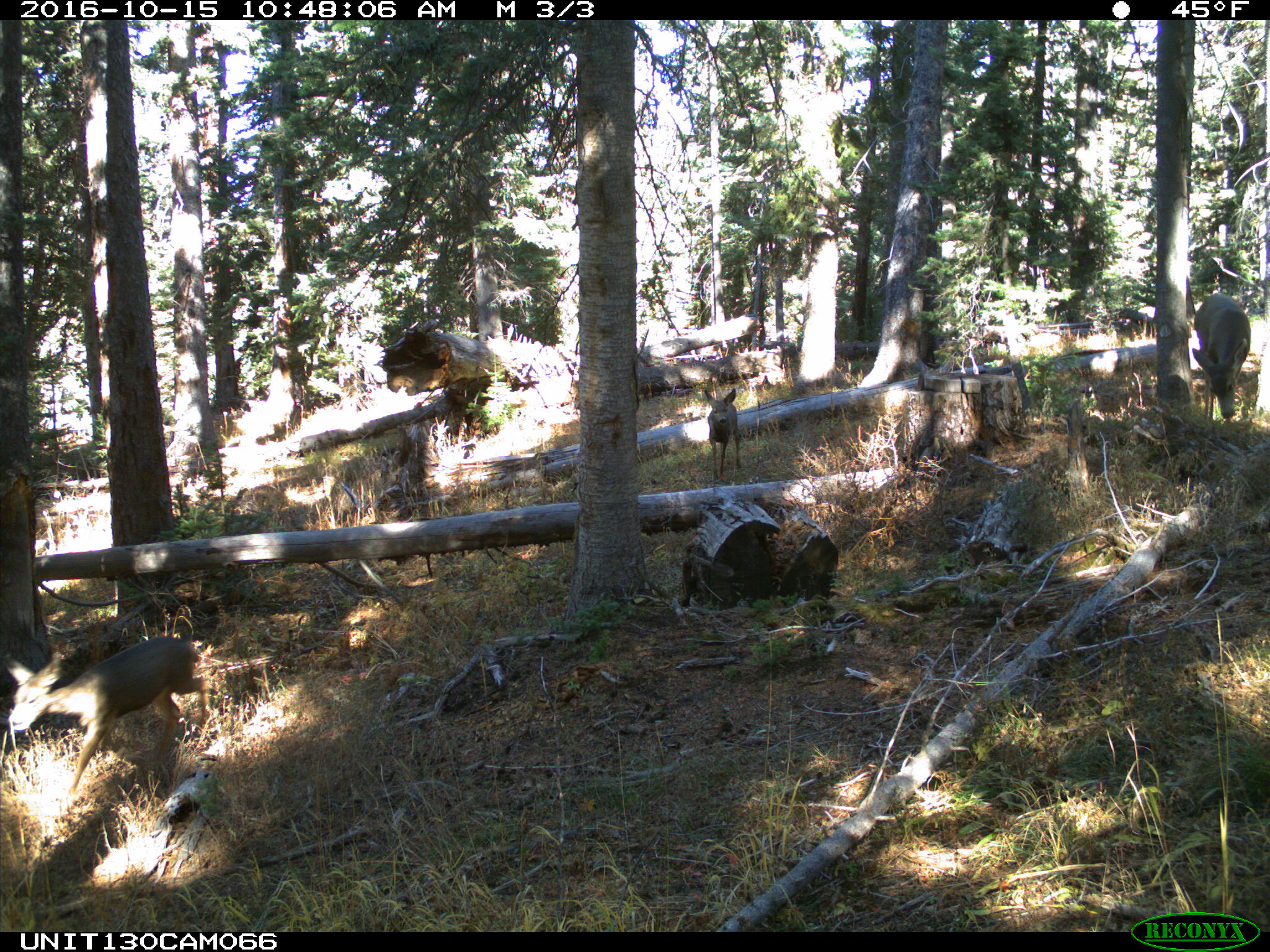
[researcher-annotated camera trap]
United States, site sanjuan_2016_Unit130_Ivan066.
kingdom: Animalia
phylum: Chordata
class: Mammalia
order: Artiodactyla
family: Cervidae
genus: Odocoileus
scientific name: Odocoileus hemionus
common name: mule deer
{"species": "Odocoileus hemionus (mule deer)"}